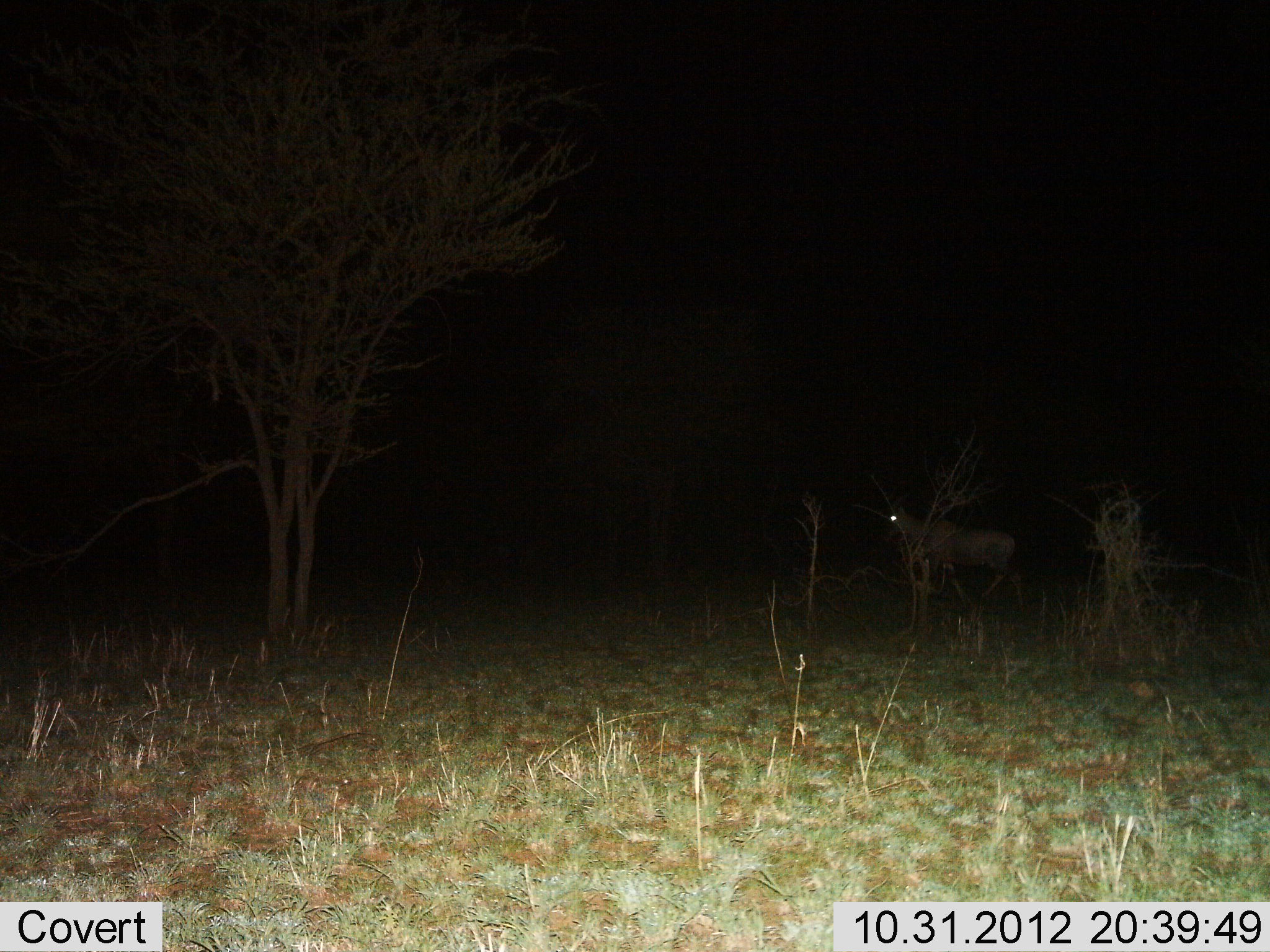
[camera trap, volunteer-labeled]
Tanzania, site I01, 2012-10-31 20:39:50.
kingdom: Animalia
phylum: Chordata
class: Mammalia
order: Artiodactyla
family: Bovidae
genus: Damaliscus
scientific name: Damaliscus lunatus jimela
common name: topi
Topi (Damaliscus lunatus jimela), count 1. Behavior (volunteer vote fractions): standing 0%, resting 0%, moving 100%, interacting 0%. Young present (vote fraction): 0%. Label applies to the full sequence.